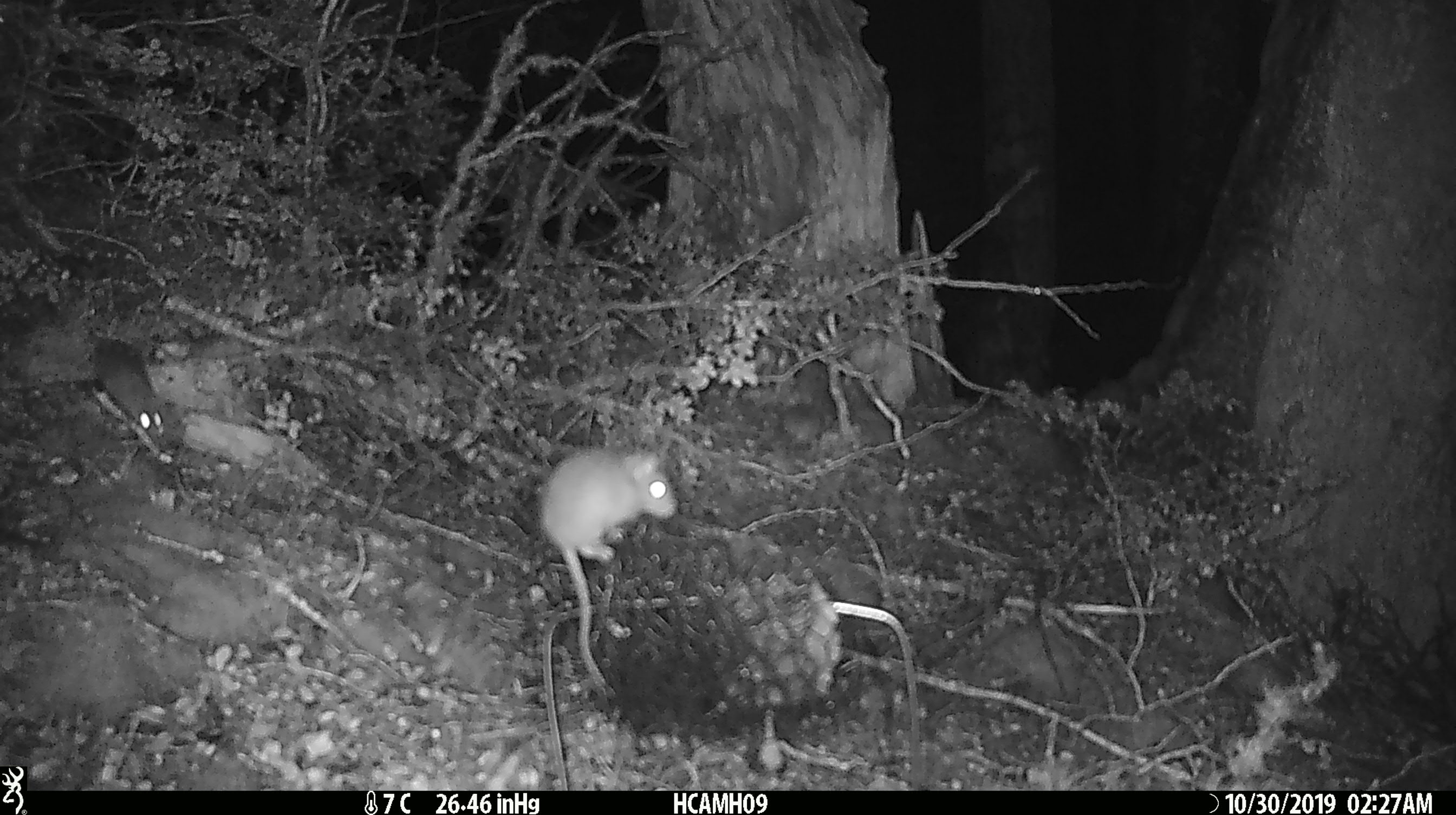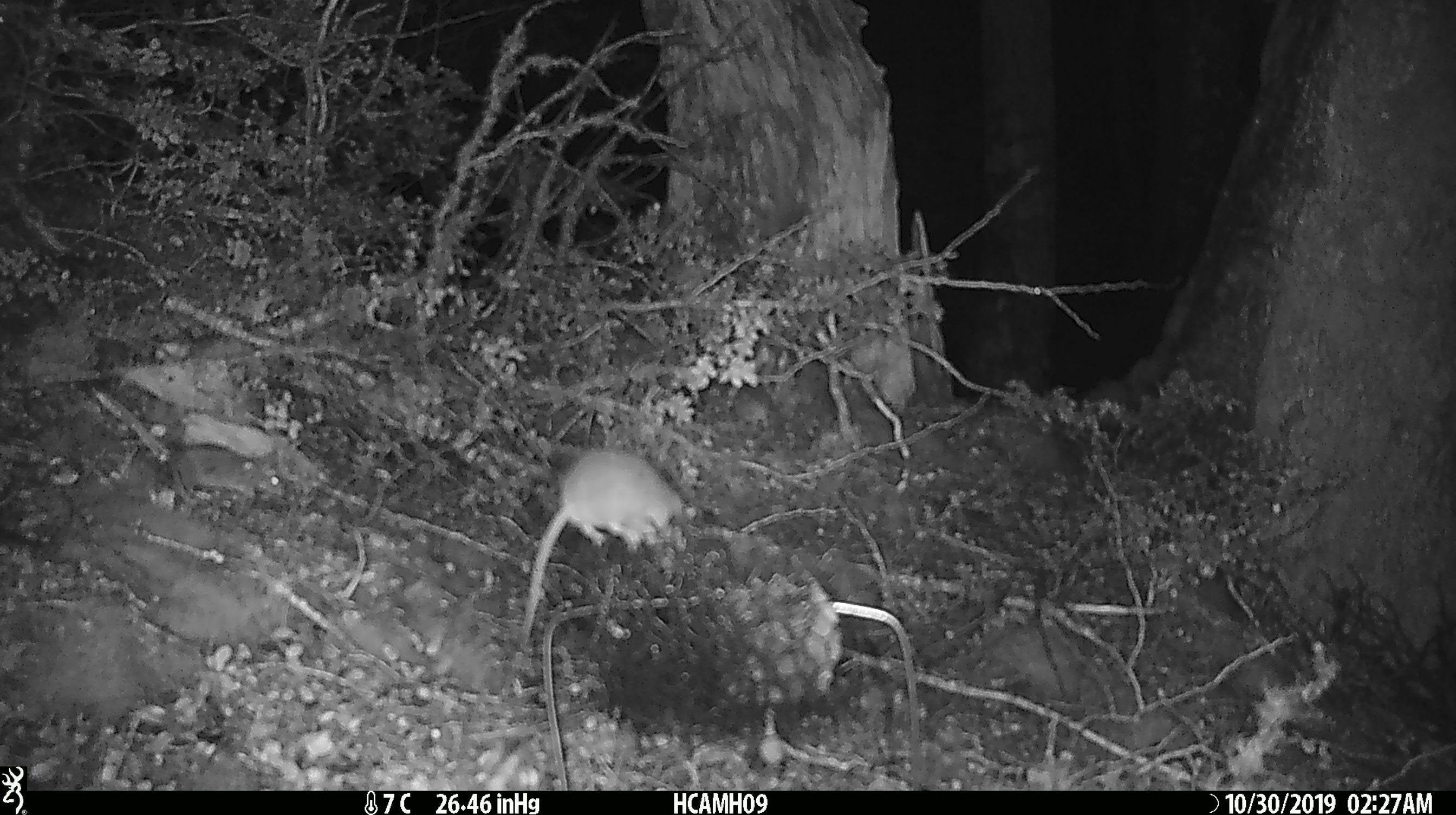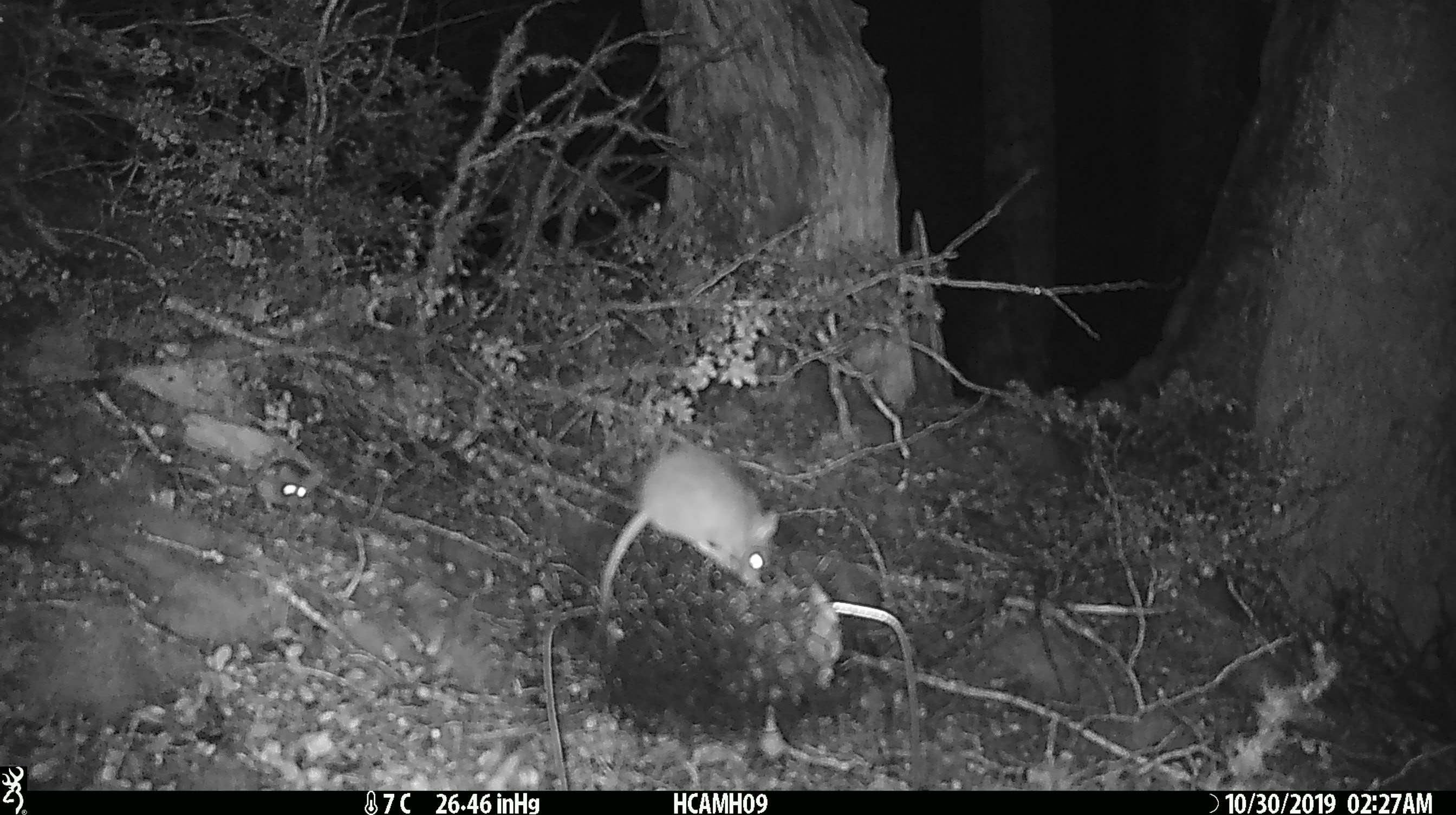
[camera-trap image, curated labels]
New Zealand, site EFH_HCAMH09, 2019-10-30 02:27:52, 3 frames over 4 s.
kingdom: Animalia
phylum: Chordata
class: Mammalia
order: Rodentia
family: Muridae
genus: Mus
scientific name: Mus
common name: mouse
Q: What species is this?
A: Mouse (Mus).